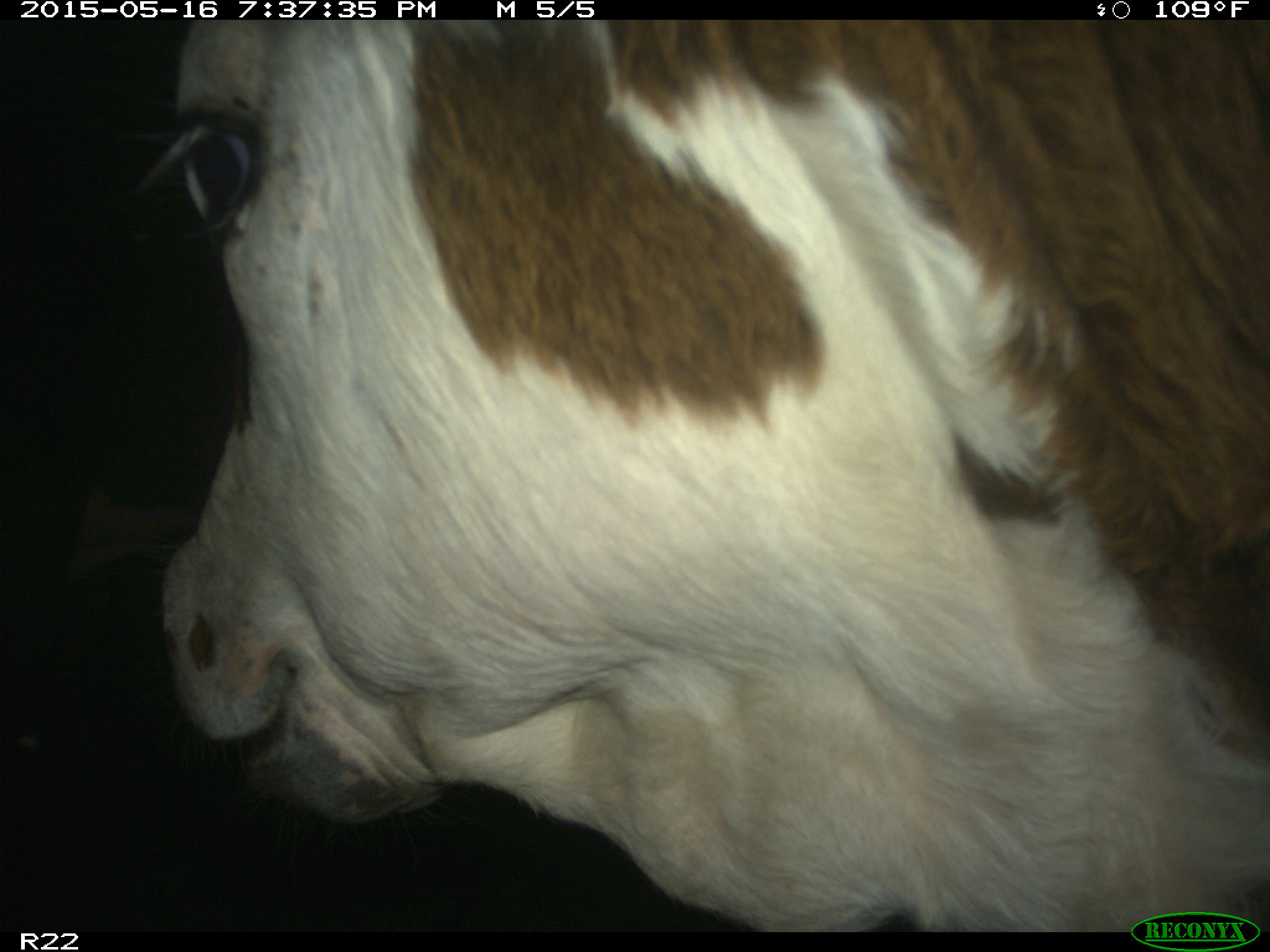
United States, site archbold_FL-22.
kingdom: Animalia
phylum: Chordata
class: Mammalia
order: Artiodactyla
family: Bovidae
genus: Bos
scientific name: Bos taurus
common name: domestic cow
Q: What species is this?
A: Bos taurus (domestic cow).